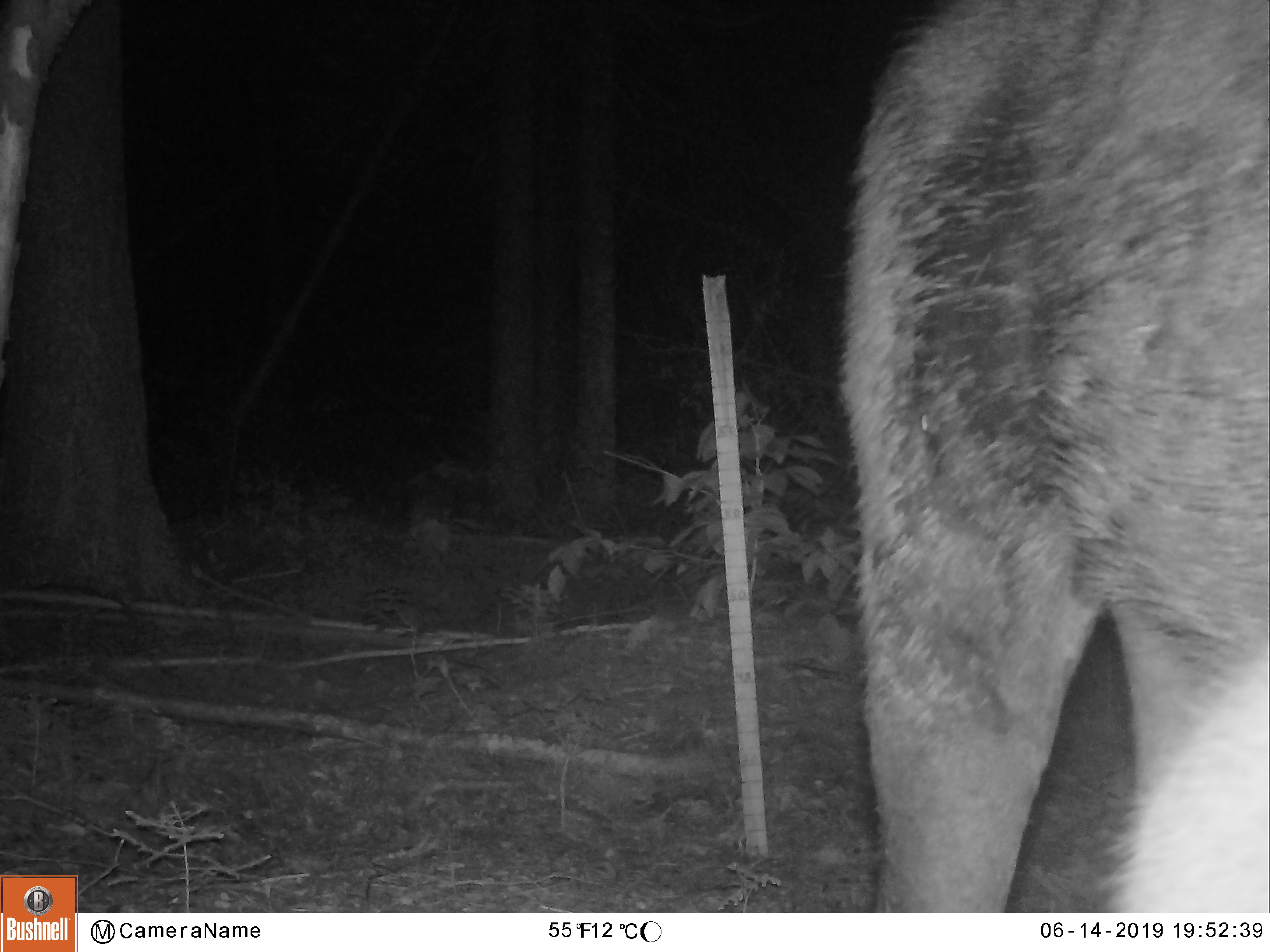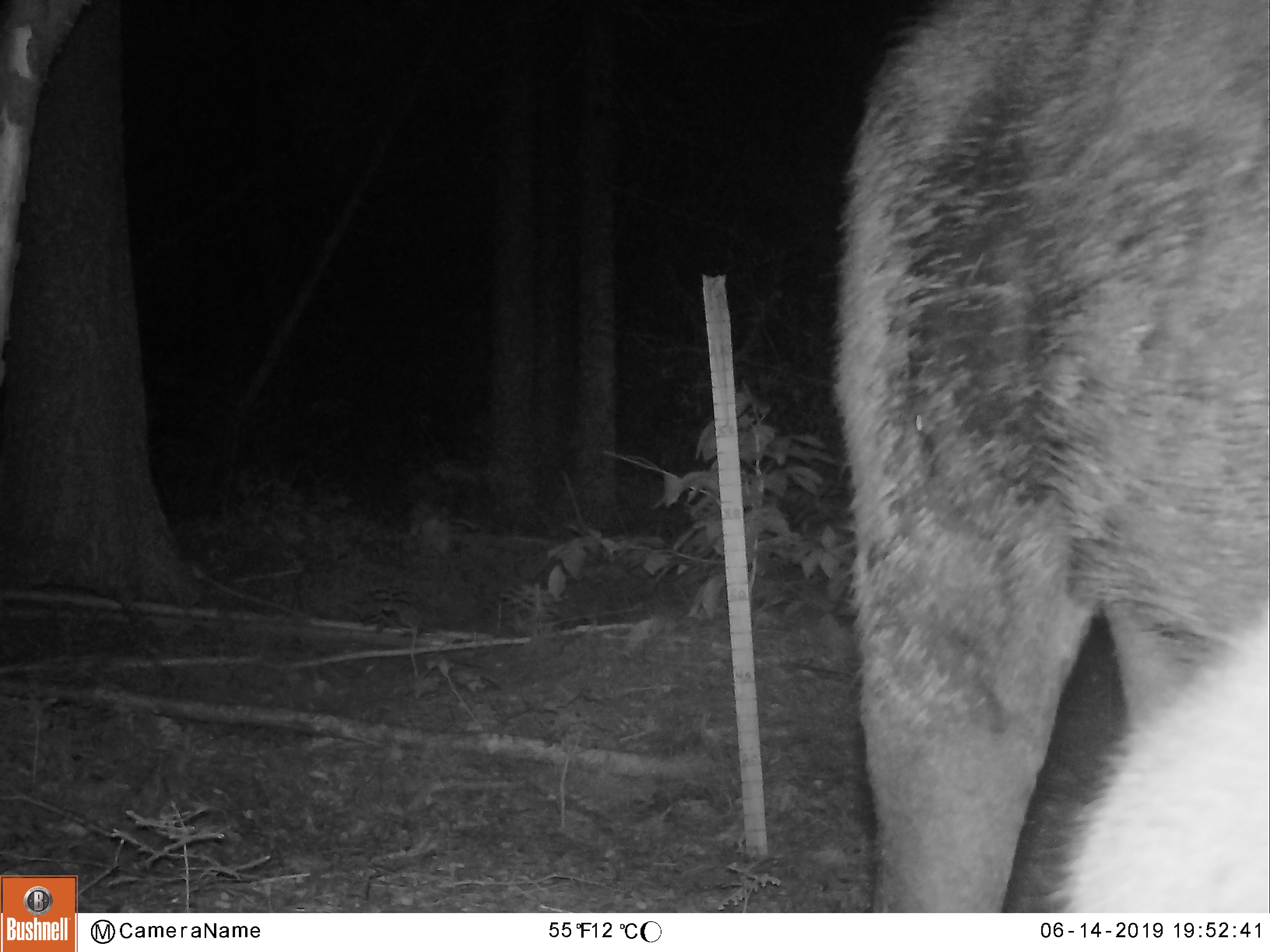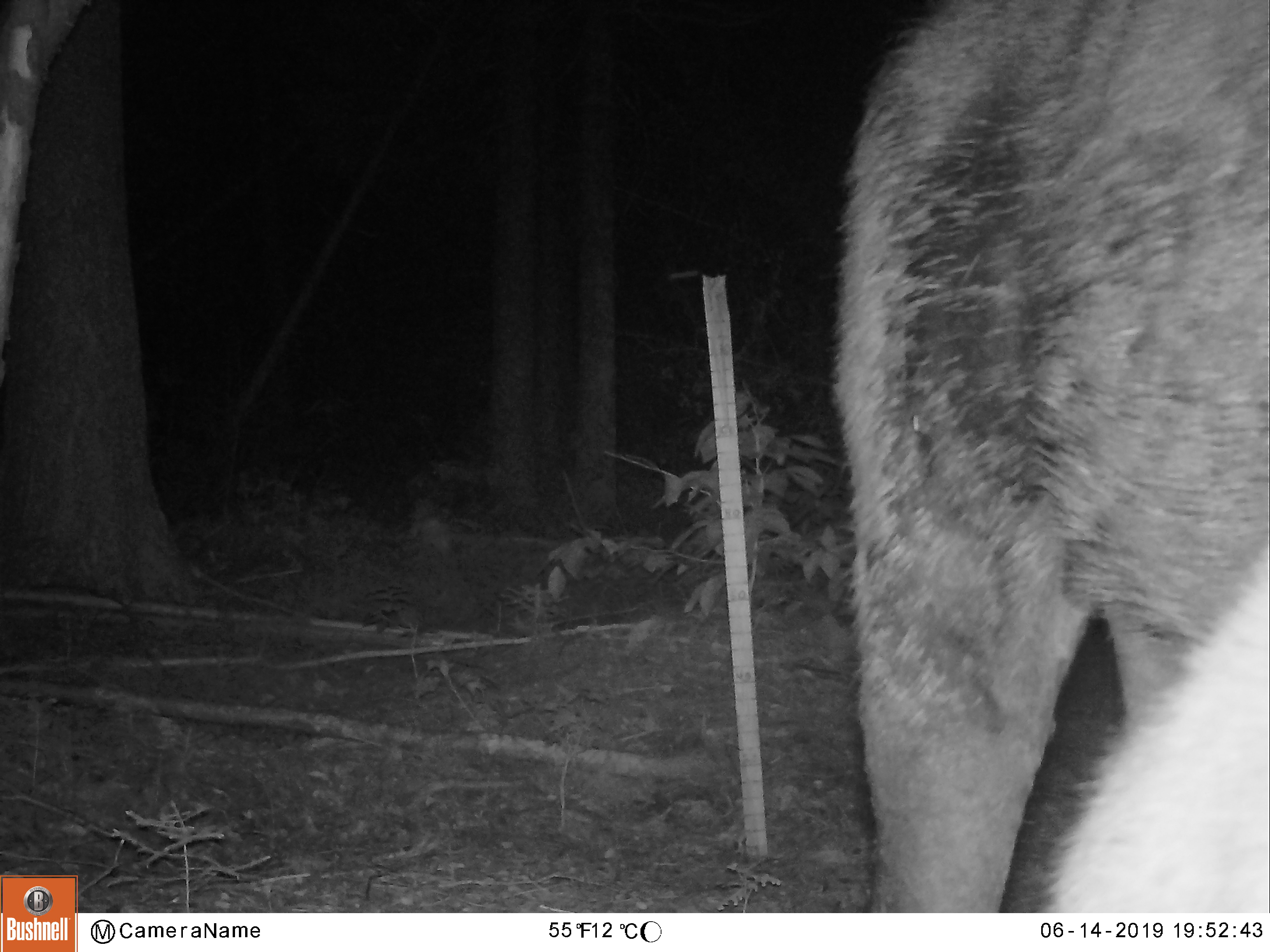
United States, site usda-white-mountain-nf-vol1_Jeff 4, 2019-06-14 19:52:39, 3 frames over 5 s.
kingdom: Animalia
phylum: Chordata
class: Mammalia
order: Artiodactyla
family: Cervidae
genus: Alces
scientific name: Alces alces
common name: moose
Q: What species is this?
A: Moose (Alces alces).